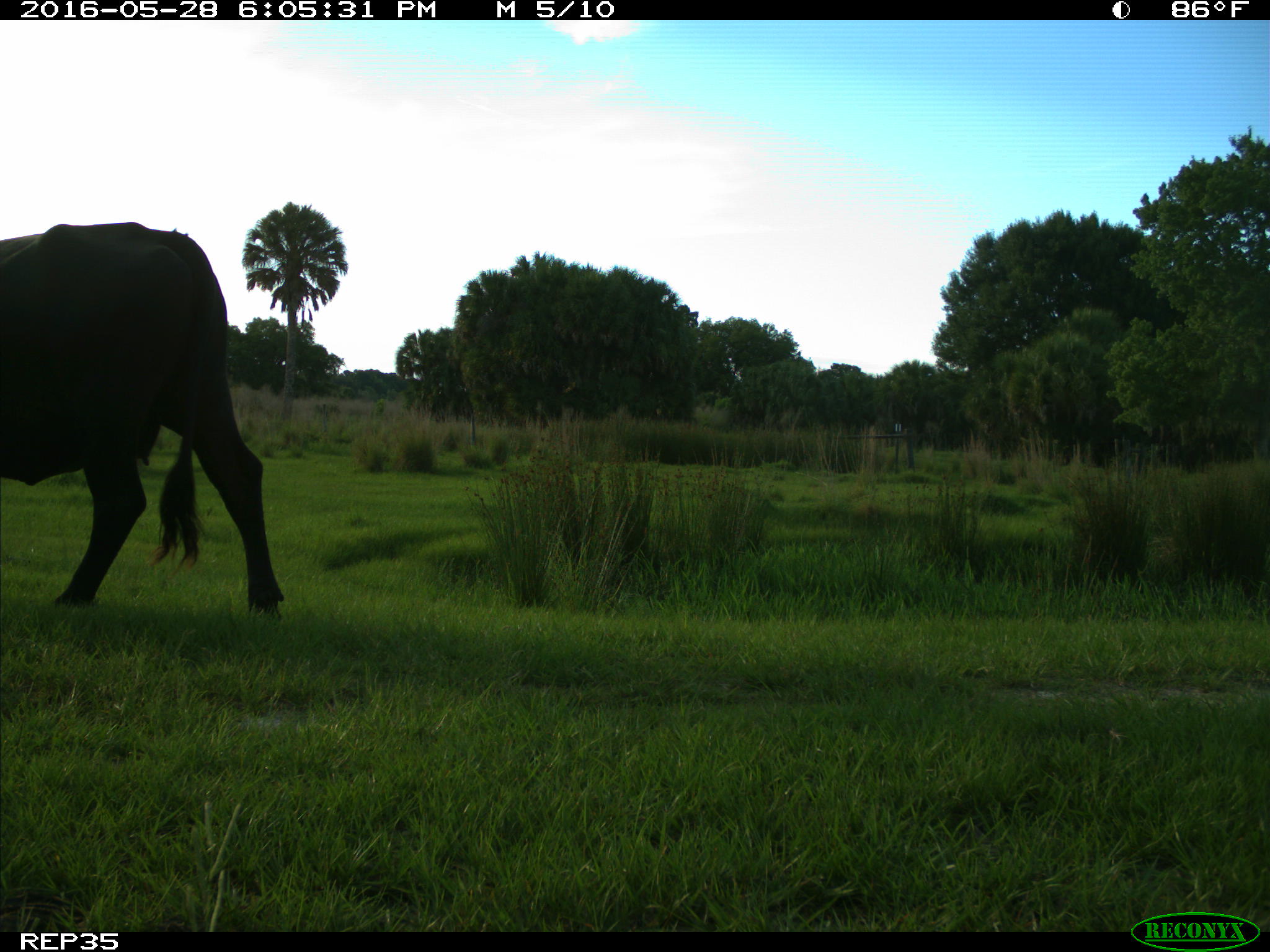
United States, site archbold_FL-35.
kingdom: Animalia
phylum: Chordata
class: Mammalia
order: Artiodactyla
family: Bovidae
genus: Bos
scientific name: Bos taurus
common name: domestic cow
Bos taurus (domestic cow).